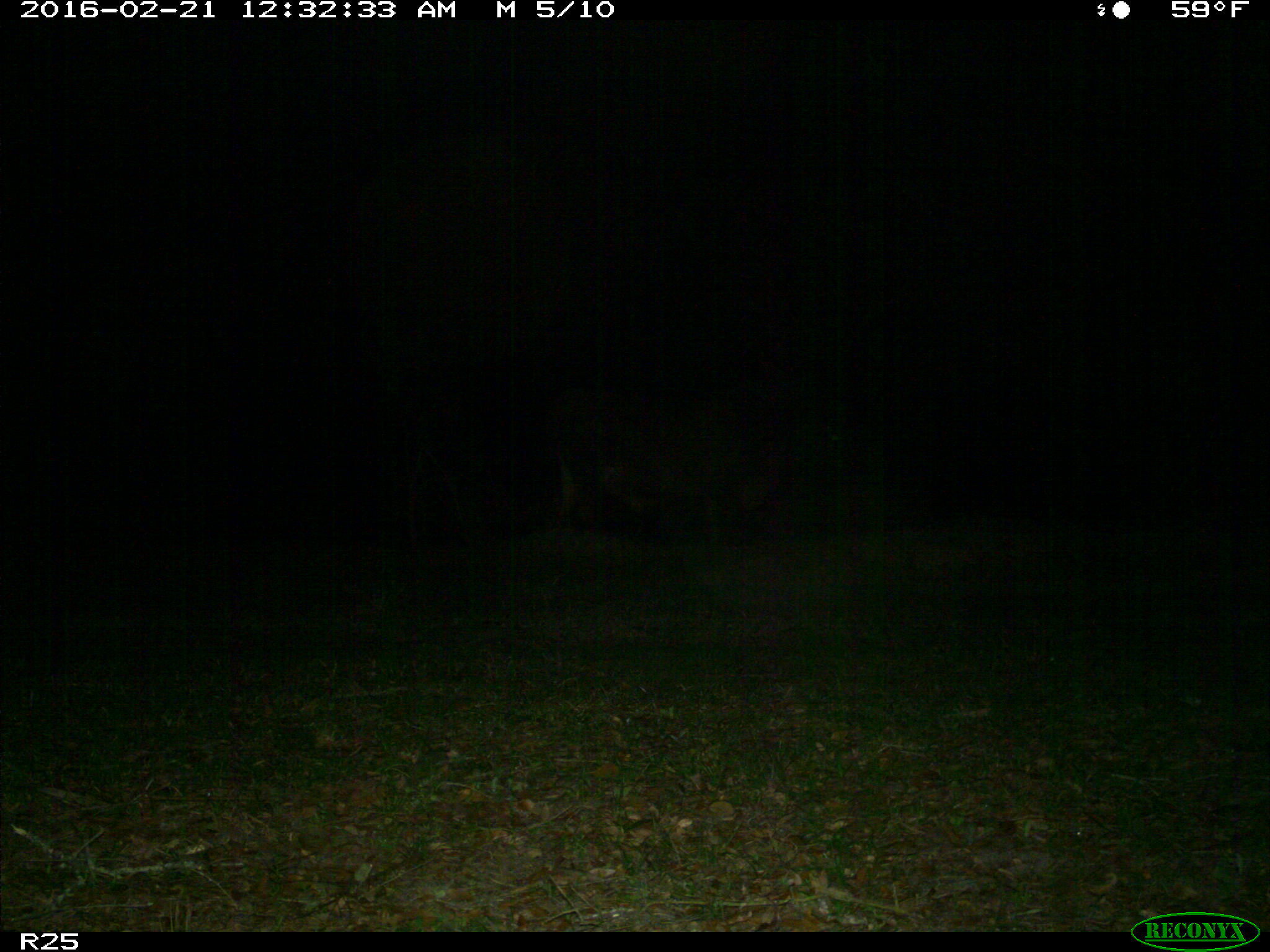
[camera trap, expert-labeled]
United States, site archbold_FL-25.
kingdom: Animalia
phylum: Chordata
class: Mammalia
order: Artiodactyla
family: Bovidae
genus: Bos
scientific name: Bos taurus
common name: domestic cow